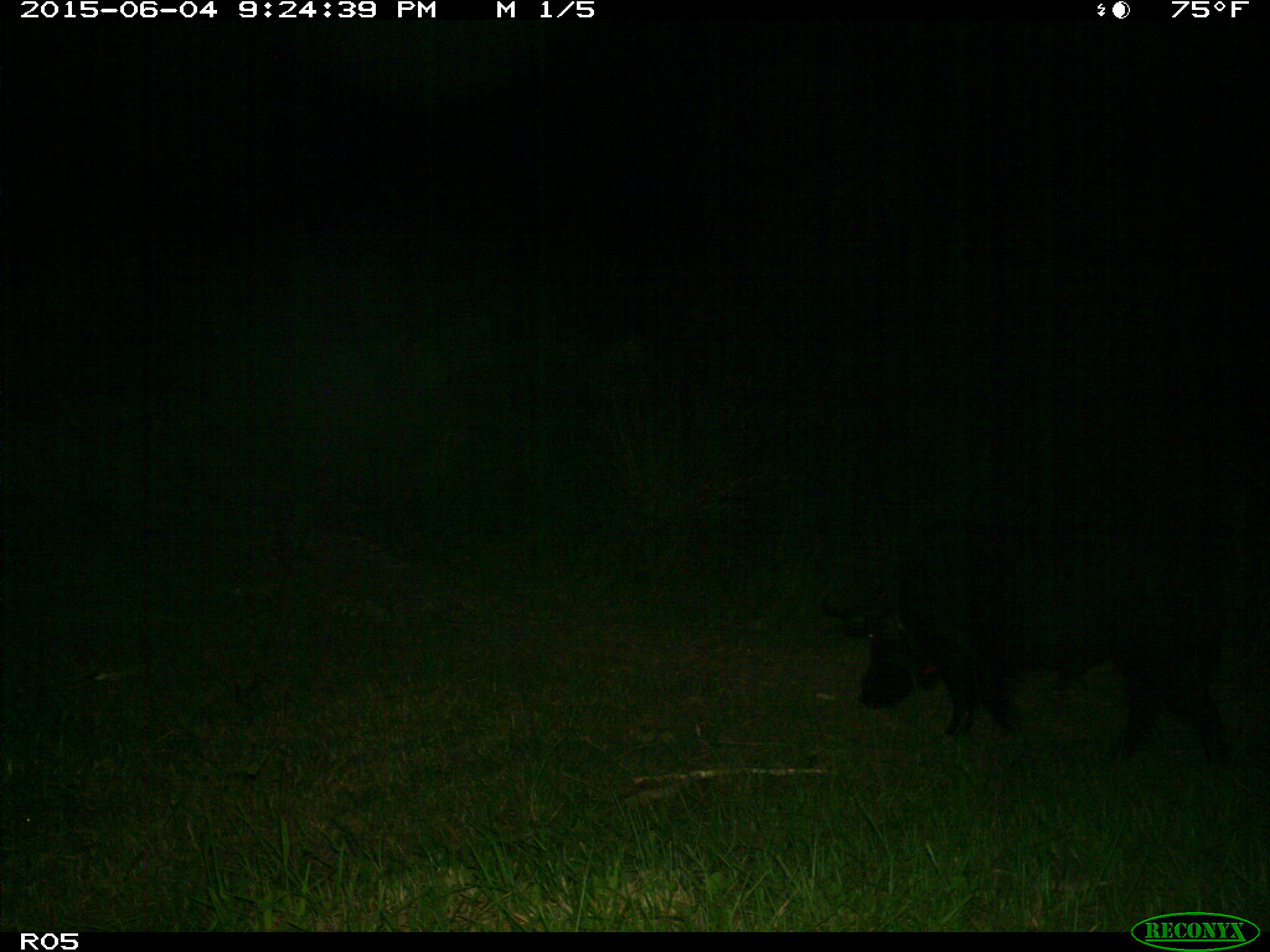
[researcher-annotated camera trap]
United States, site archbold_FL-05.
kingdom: Animalia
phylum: Chordata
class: Mammalia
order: Artiodactyla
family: Suidae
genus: Sus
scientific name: Sus scrofa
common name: wild boar